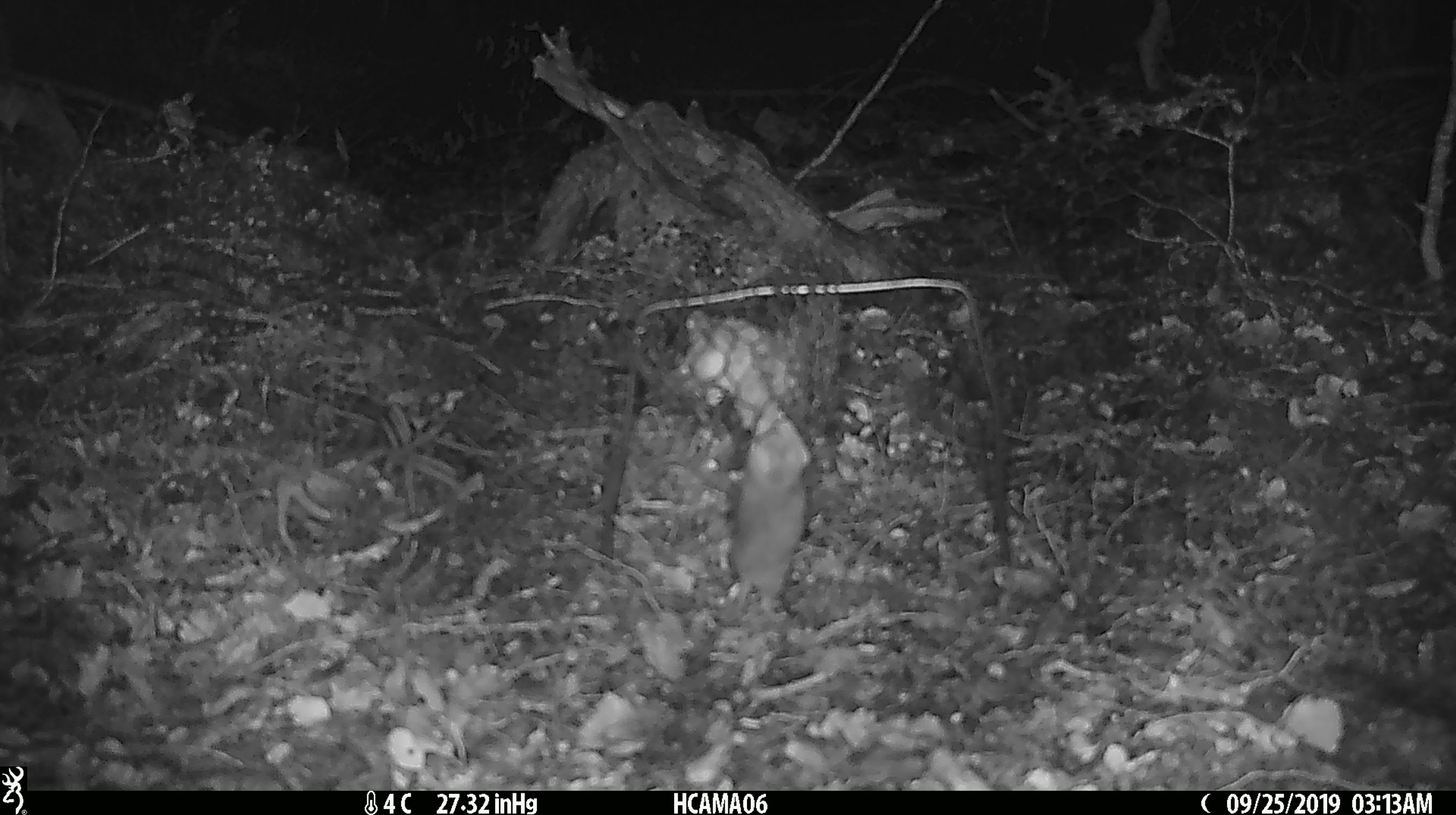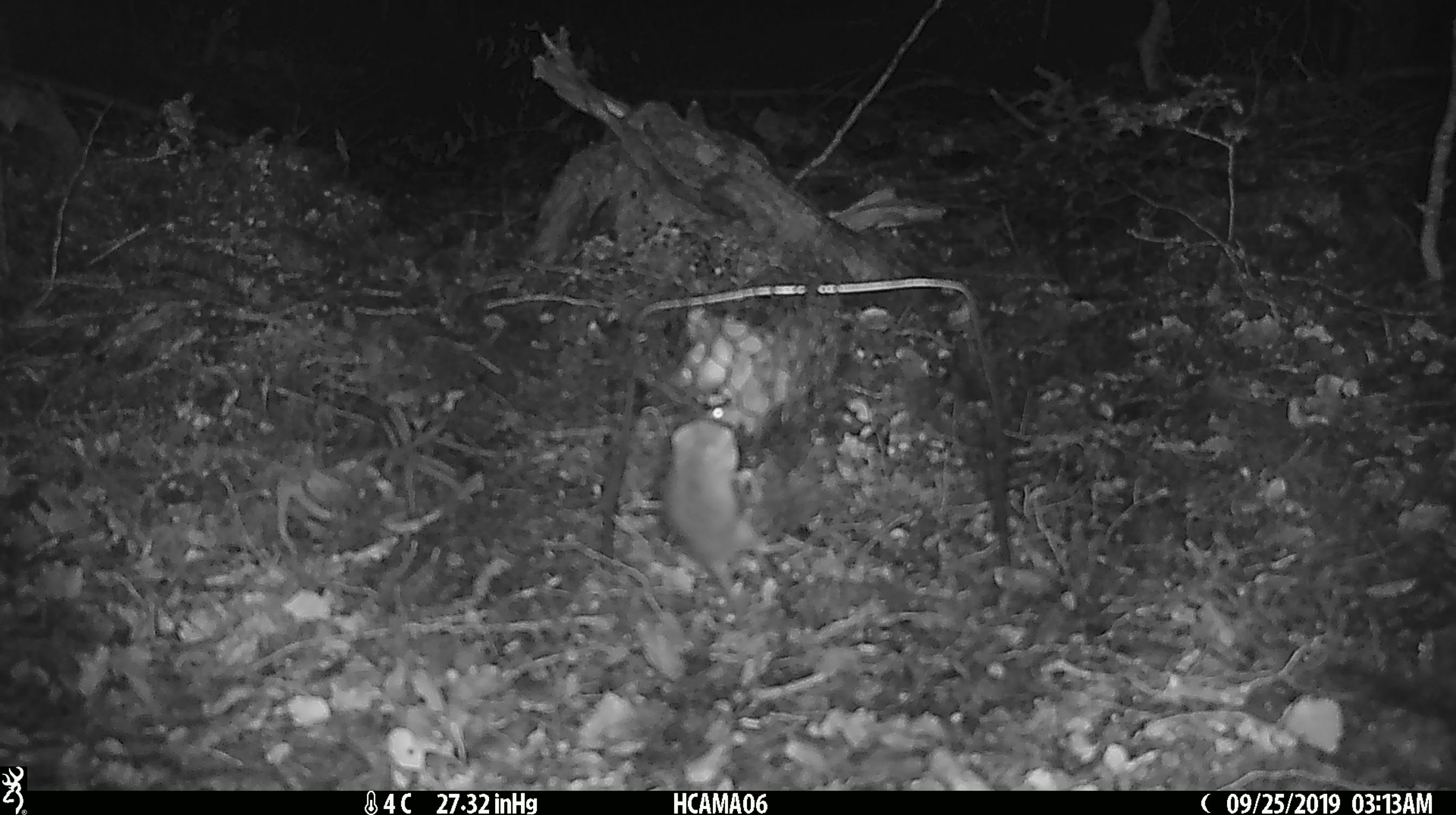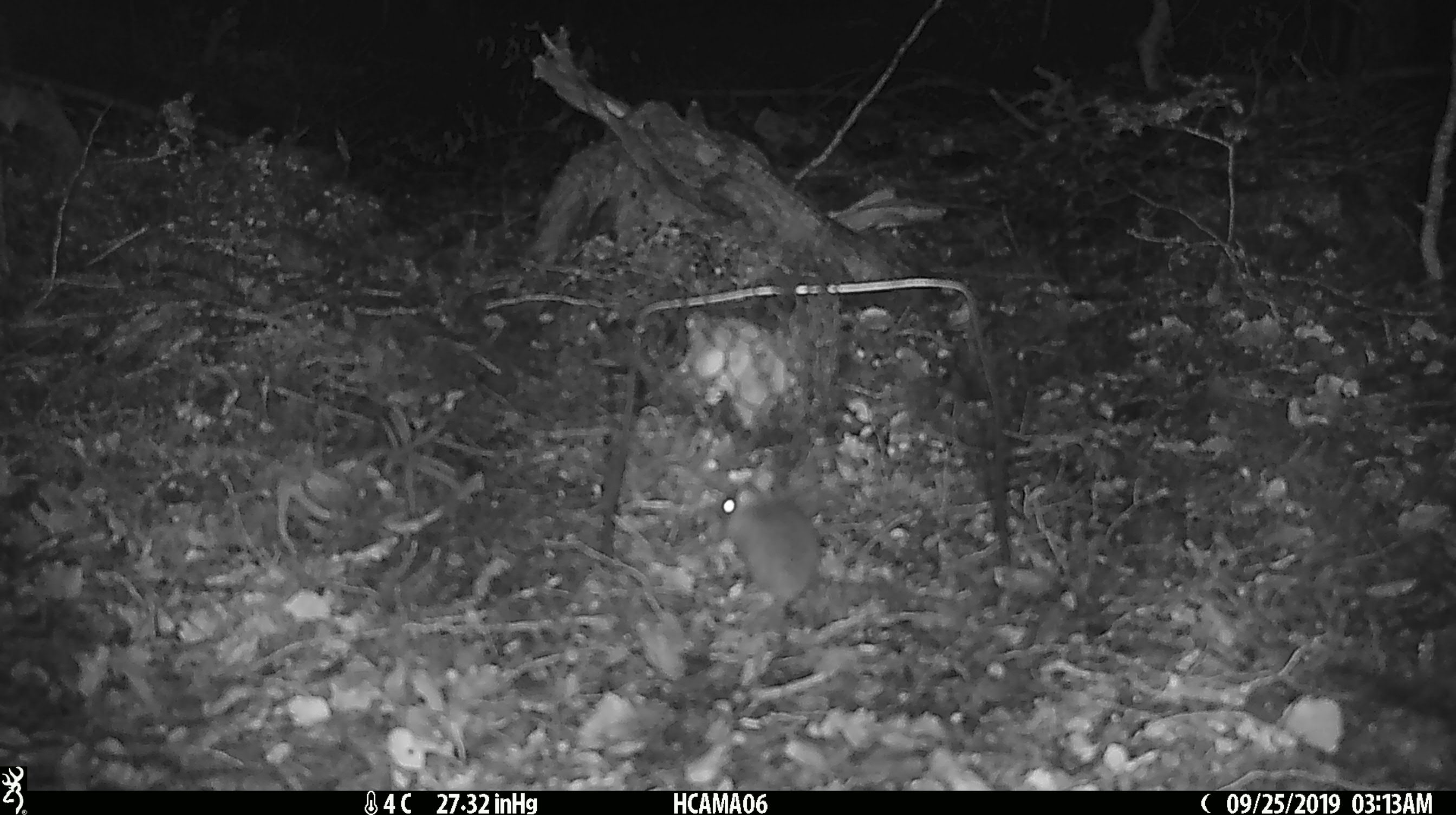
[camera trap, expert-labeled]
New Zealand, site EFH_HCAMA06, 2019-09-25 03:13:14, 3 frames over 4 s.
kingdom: Animalia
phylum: Chordata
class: Mammalia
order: Rodentia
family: Muridae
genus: Mus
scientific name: Mus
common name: mouse